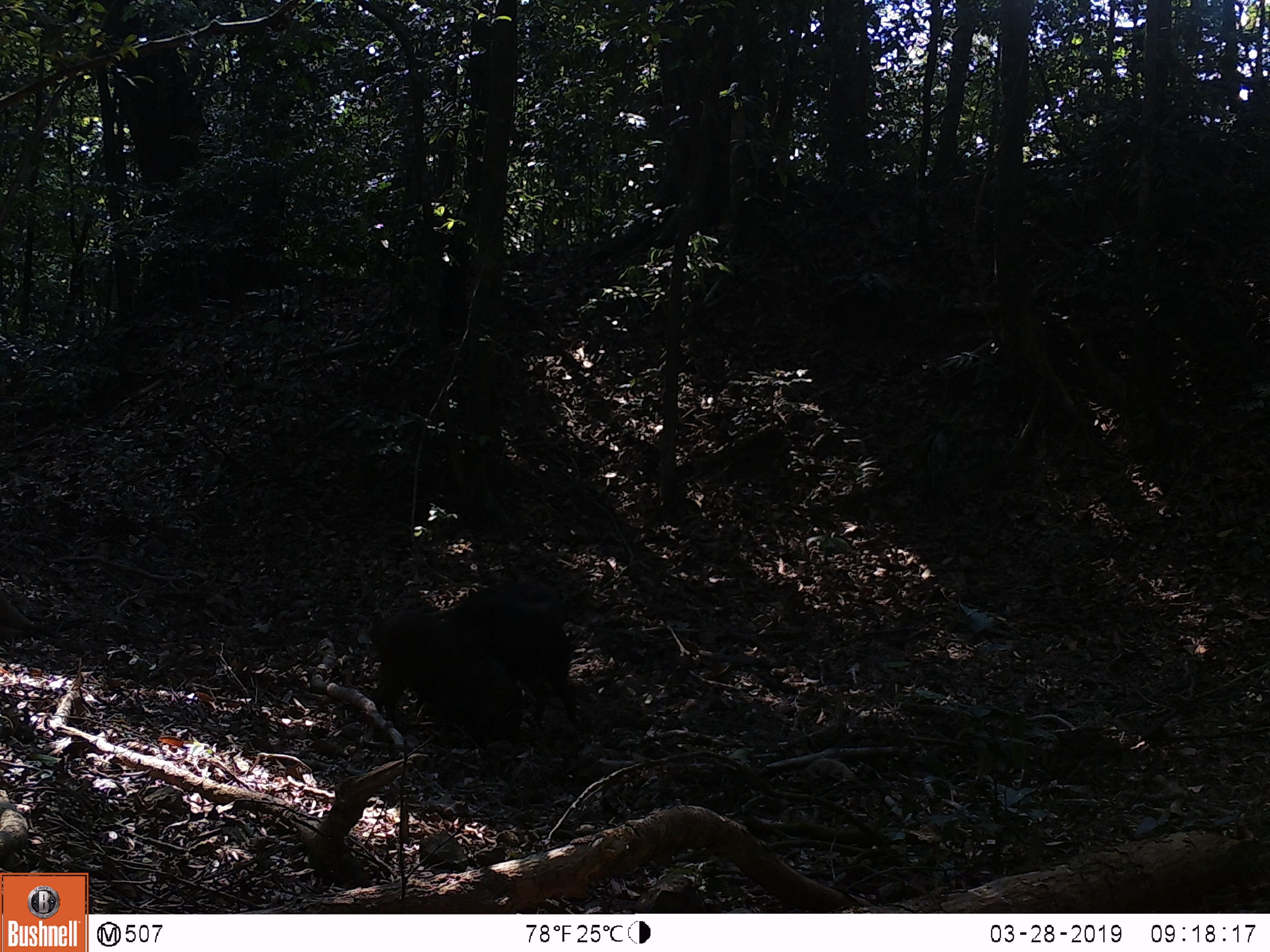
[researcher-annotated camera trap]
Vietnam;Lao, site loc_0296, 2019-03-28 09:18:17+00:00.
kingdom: Animalia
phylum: Chordata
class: Mammalia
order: Artiodactyla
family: Suidae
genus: Sus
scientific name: Sus scrofa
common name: eurasian wild pig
Eurasian wild pig (Sus scrofa). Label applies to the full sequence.